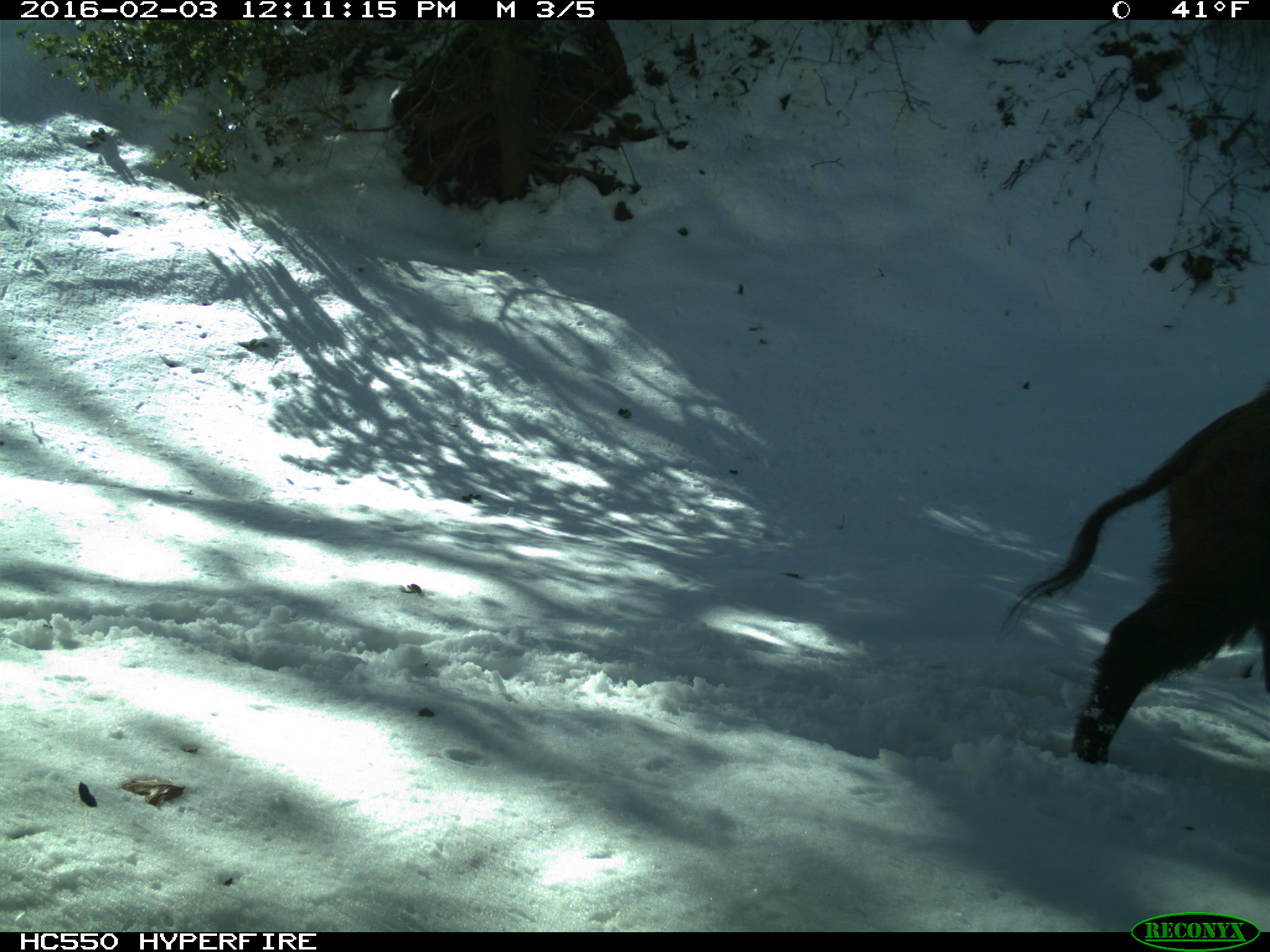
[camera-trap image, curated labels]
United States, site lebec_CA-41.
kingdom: Animalia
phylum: Chordata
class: Mammalia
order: Artiodactyla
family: Suidae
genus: Sus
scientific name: Sus scrofa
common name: wild boar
Sus scrofa (wild boar).